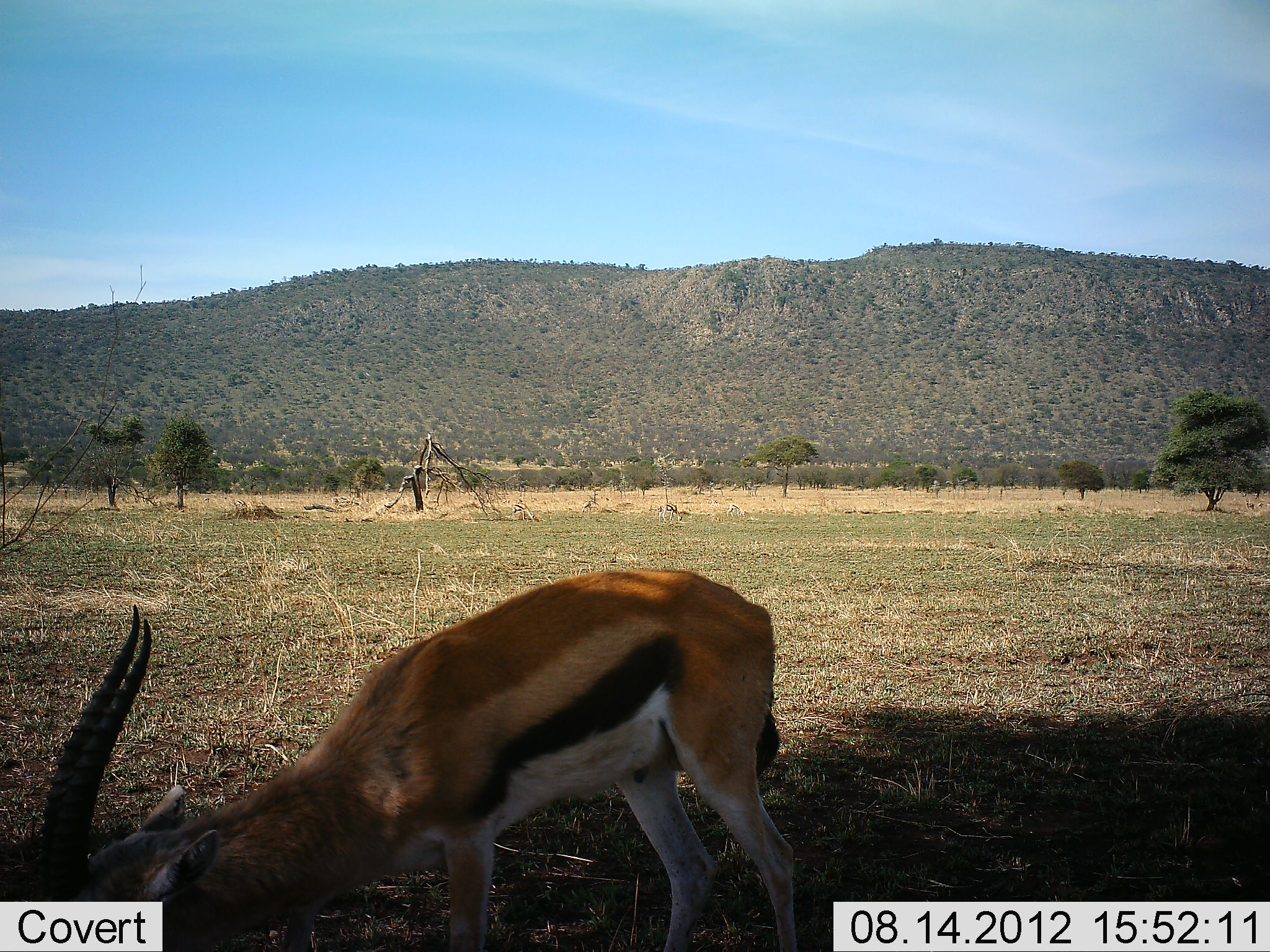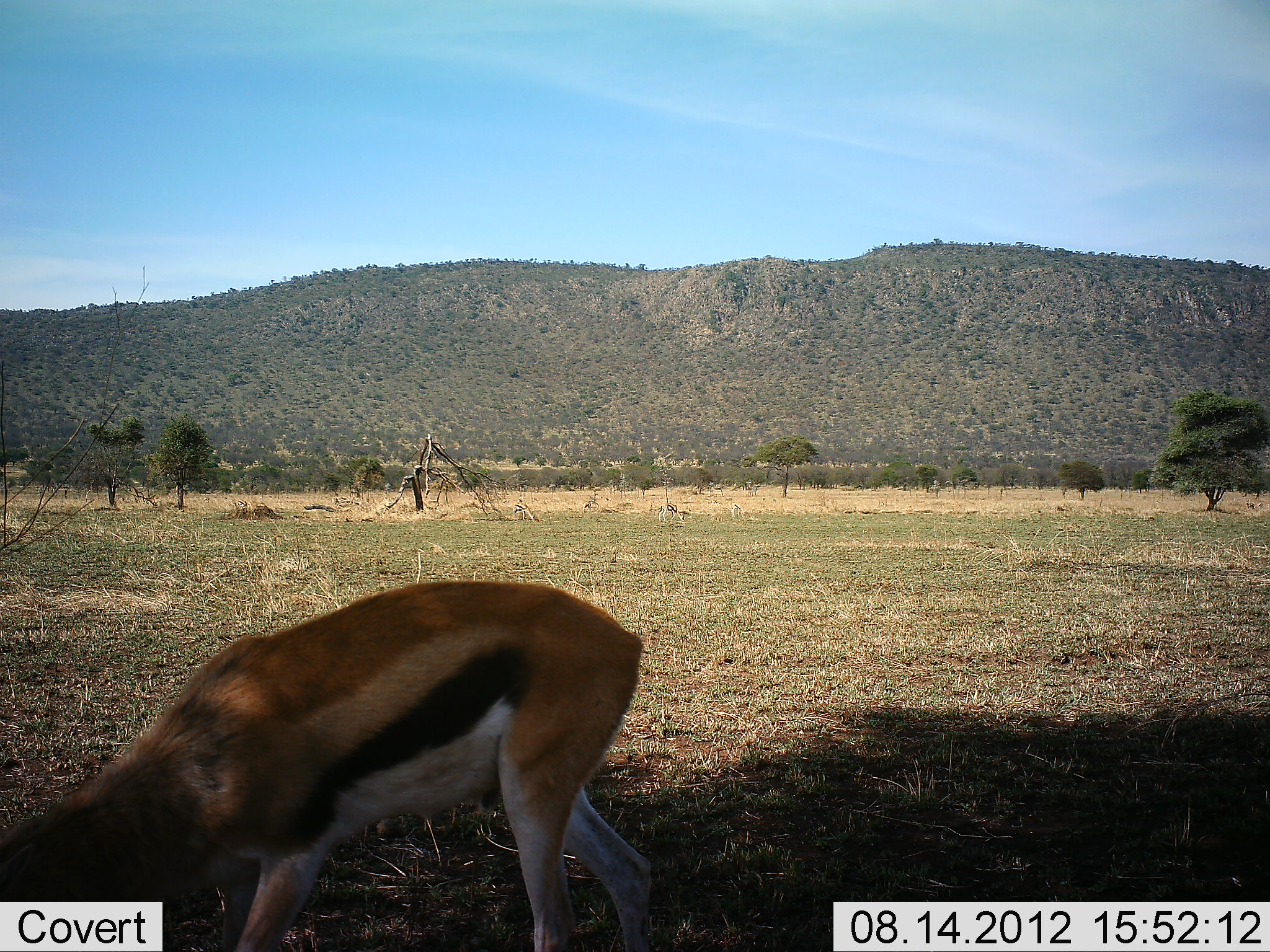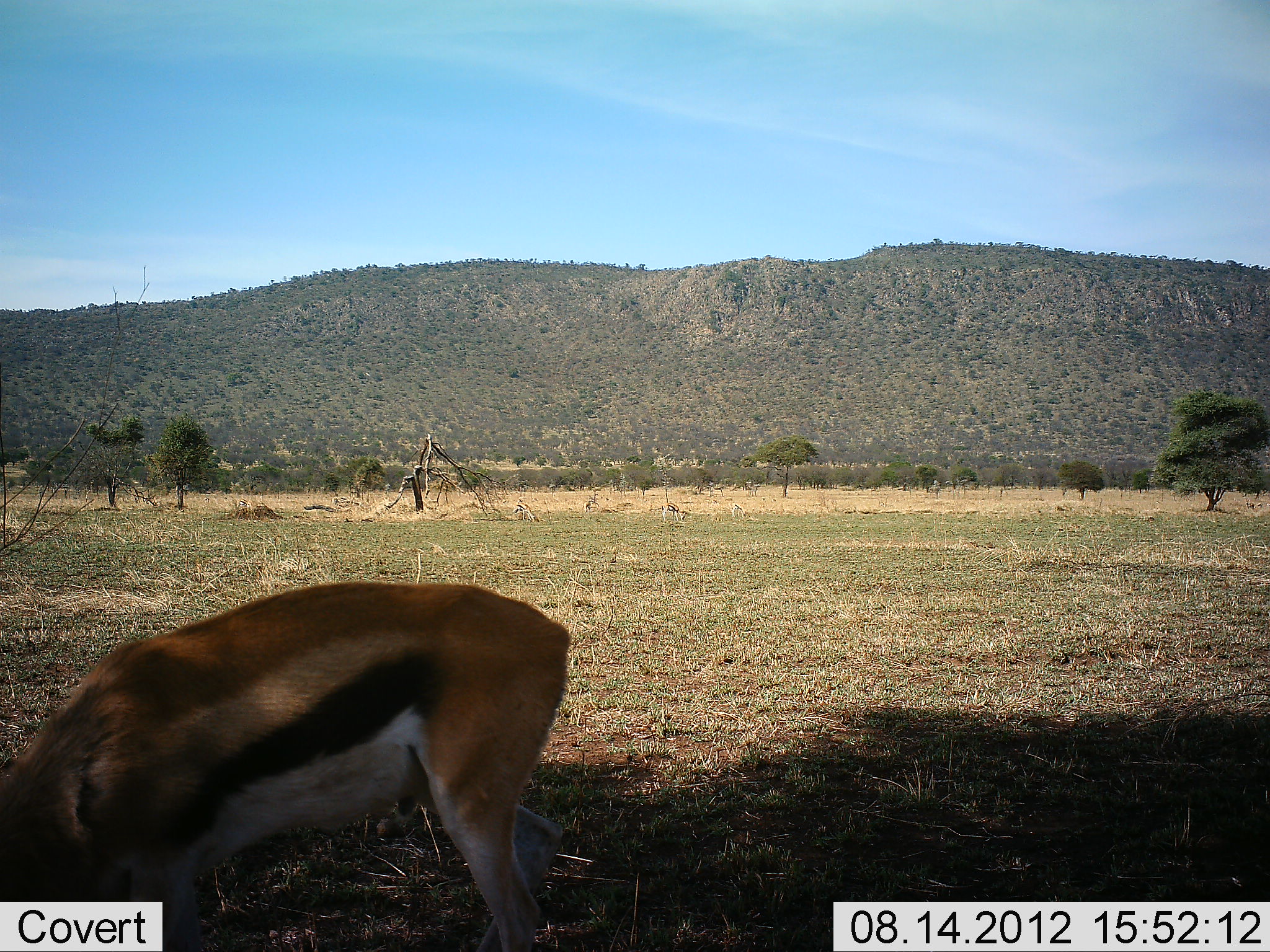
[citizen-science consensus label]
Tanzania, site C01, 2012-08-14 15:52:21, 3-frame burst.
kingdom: Animalia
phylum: Chordata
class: Mammalia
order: Artiodactyla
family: Bovidae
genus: Eudorcas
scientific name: Eudorcas thomsonii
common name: thomson's gazelle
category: gazellethomsons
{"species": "gazellethomsons (thomson's gazelle) (Eudorcas thomsonii)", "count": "1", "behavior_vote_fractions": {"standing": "10%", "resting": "0%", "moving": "50%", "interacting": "0%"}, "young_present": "0%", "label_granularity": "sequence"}